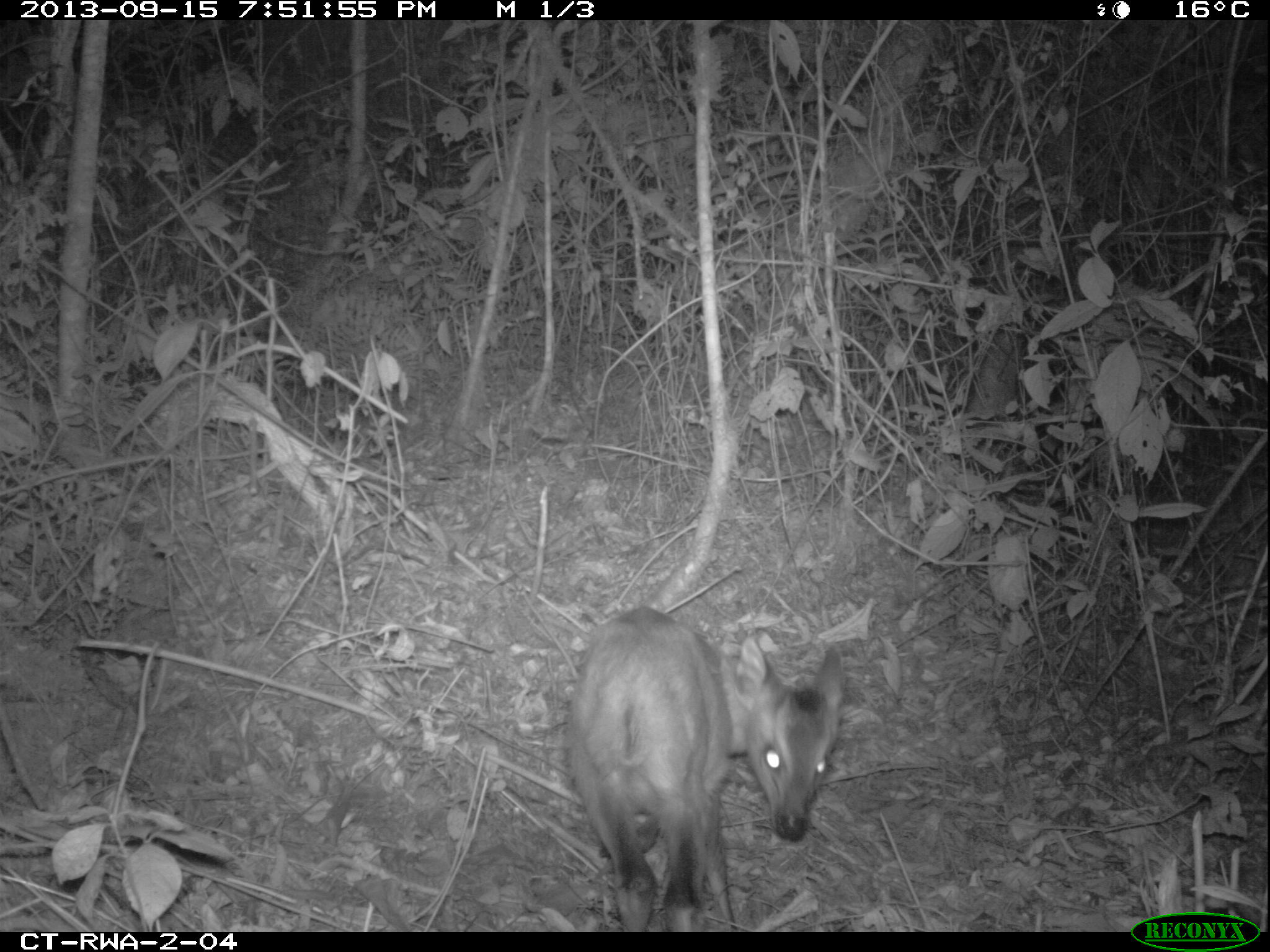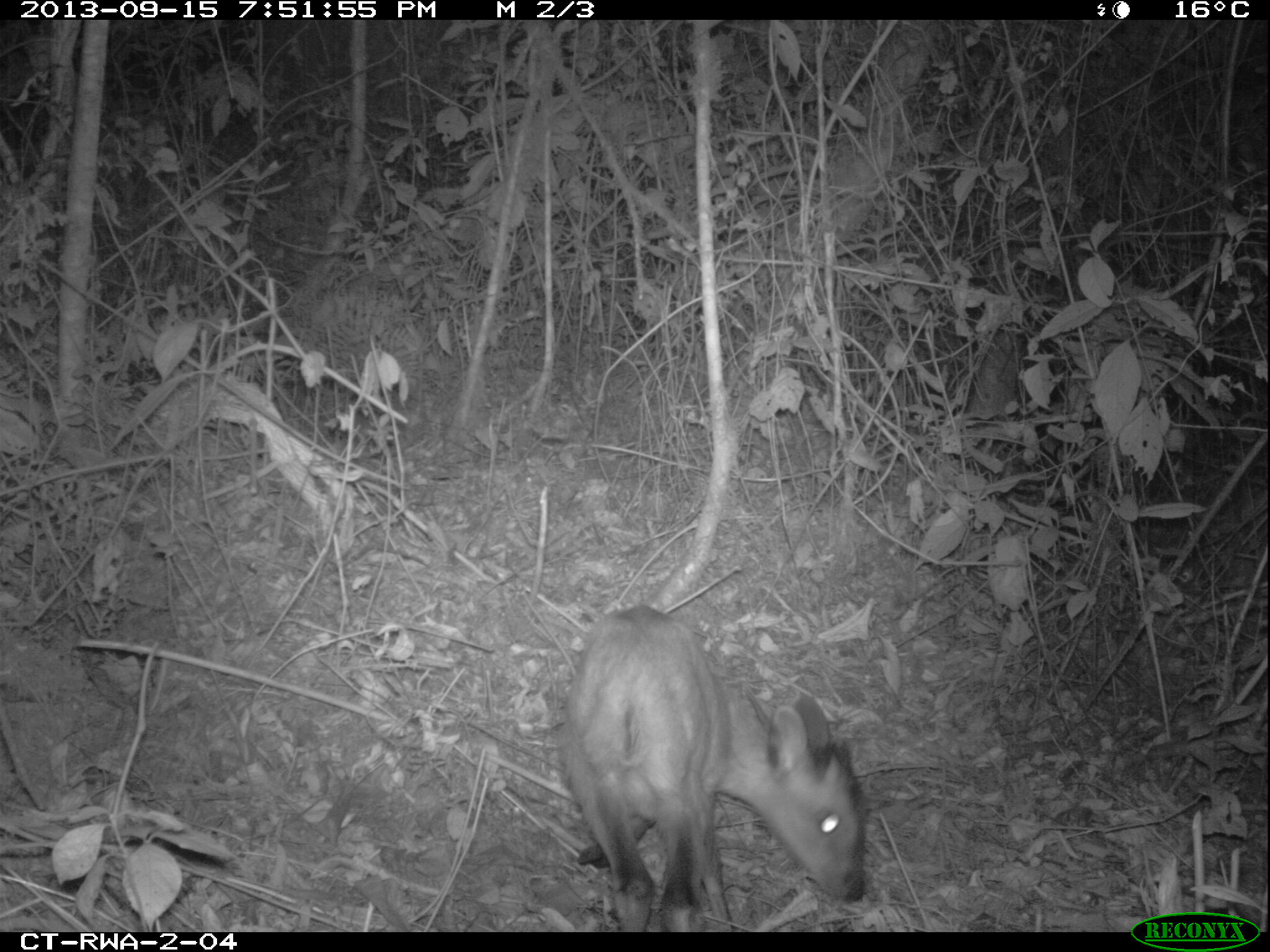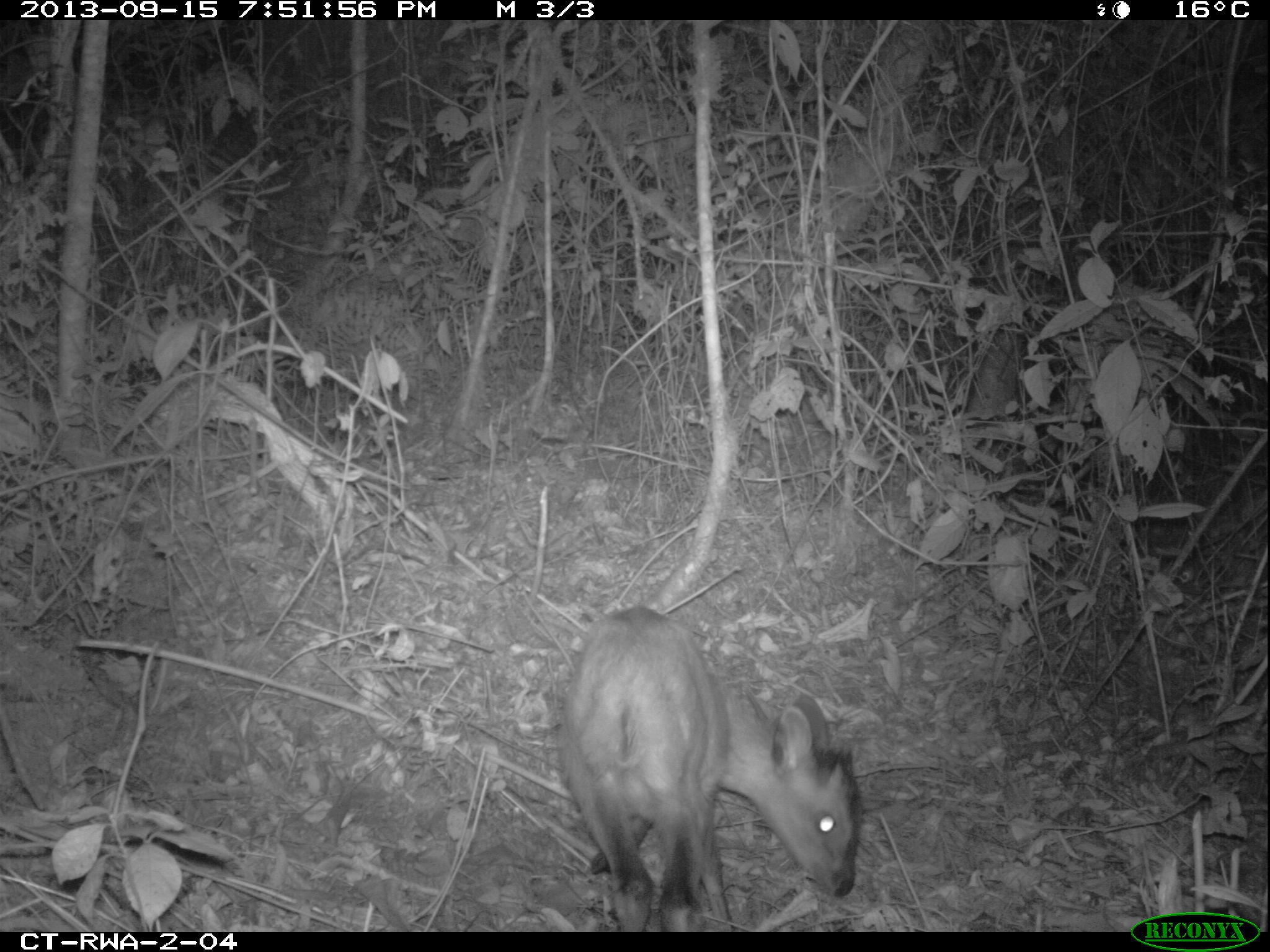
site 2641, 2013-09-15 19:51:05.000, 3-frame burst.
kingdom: Animalia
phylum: Chordata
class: Mammalia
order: Artiodactyla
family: Bovidae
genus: Cephalophus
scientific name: Cephalophus nigrifrons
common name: black-fronted duiker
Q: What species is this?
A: Cephalophus nigrifrons (black-fronted duiker).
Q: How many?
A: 1.